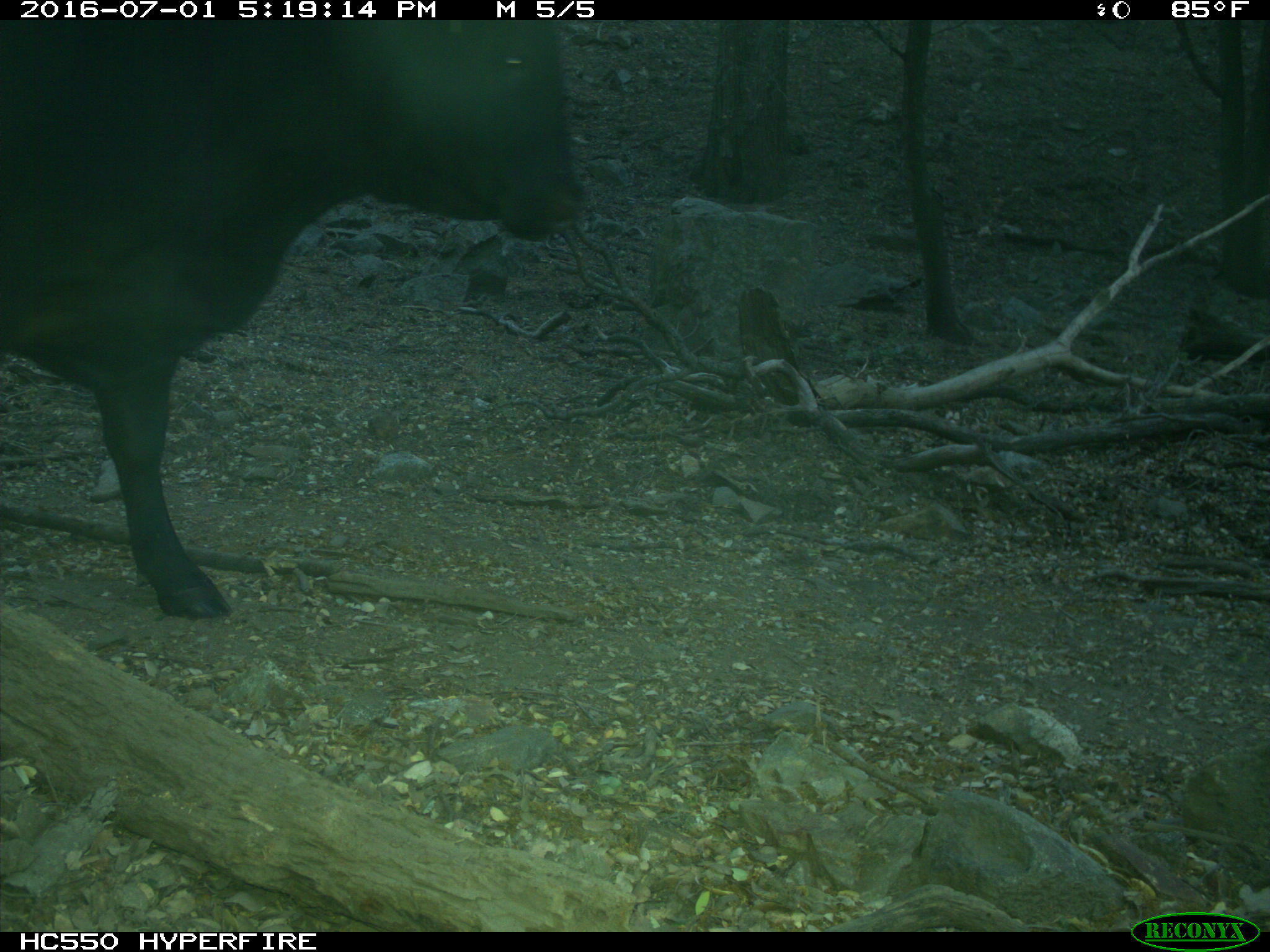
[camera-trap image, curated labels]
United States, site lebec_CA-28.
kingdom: Animalia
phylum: Chordata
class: Mammalia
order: Artiodactyla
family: Bovidae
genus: Bos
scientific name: Bos taurus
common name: domestic cow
Bos taurus (domestic cow).